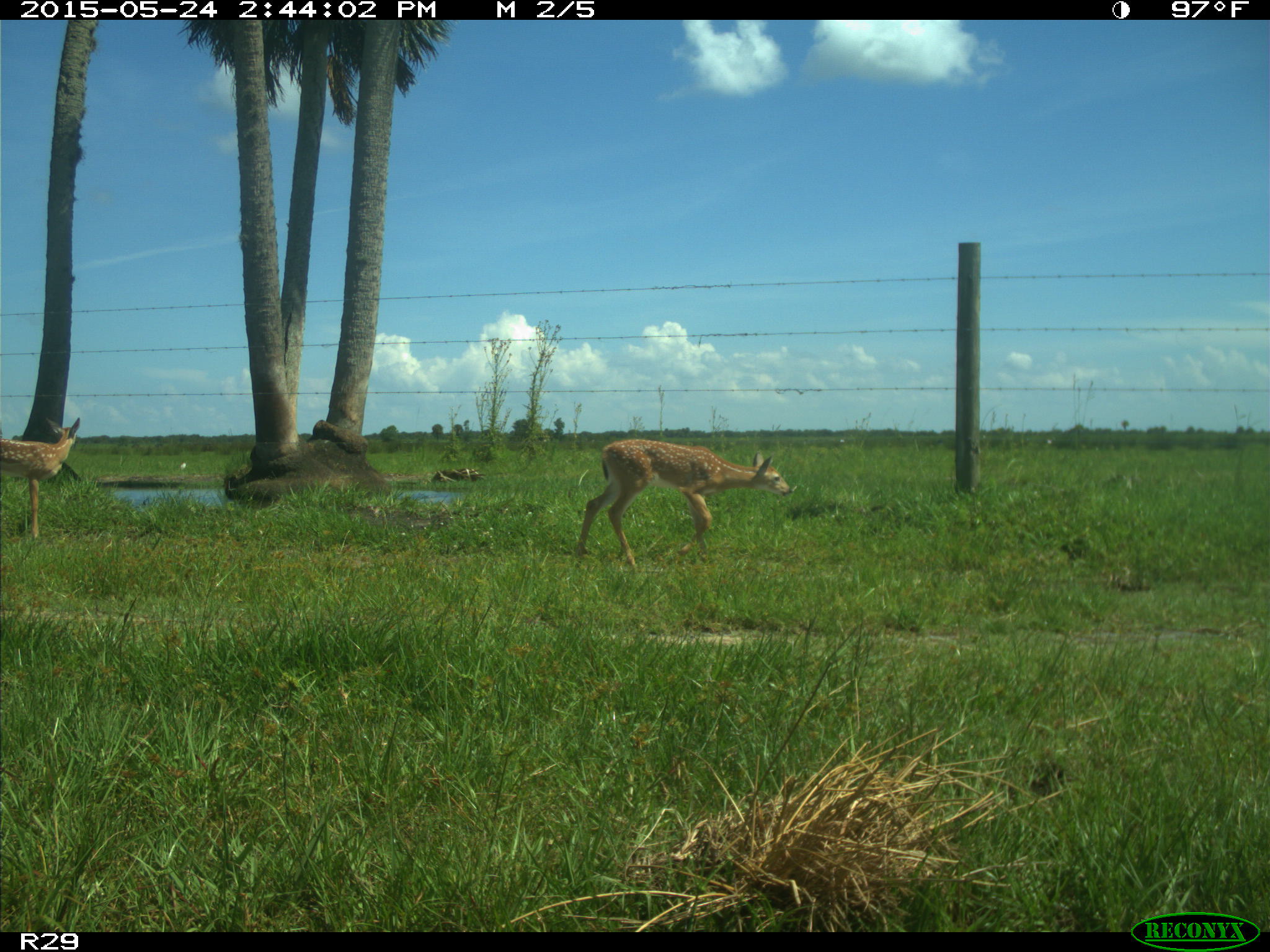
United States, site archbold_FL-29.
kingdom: Animalia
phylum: Chordata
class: Mammalia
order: Artiodactyla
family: Cervidae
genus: Odocoileus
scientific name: Odocoileus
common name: deer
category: unidentified deer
Unidentified deer (deer) (Odocoileus).